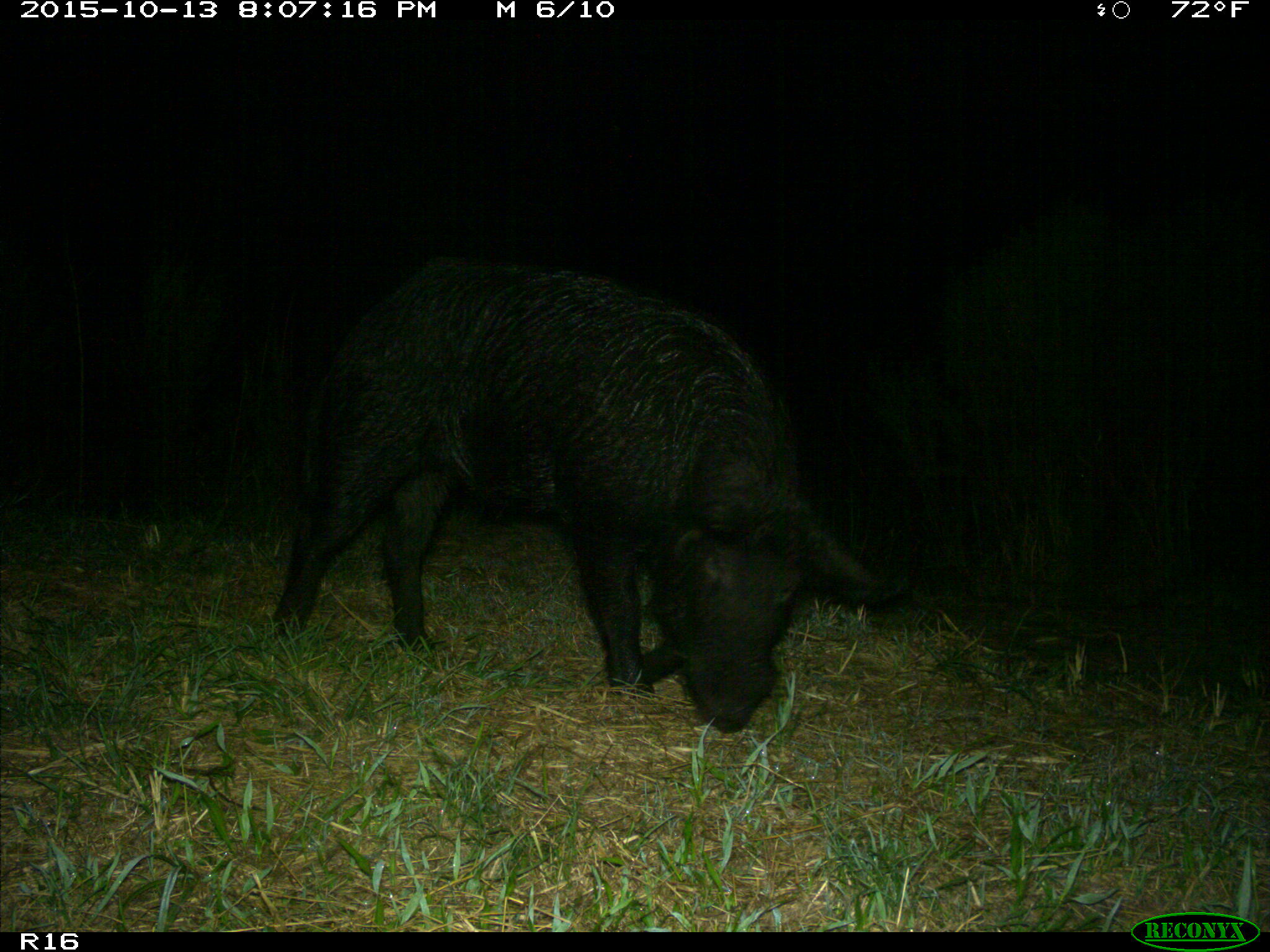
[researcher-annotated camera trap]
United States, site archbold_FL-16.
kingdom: Animalia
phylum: Chordata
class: Mammalia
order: Artiodactyla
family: Suidae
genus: Sus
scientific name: Sus scrofa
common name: wild boar